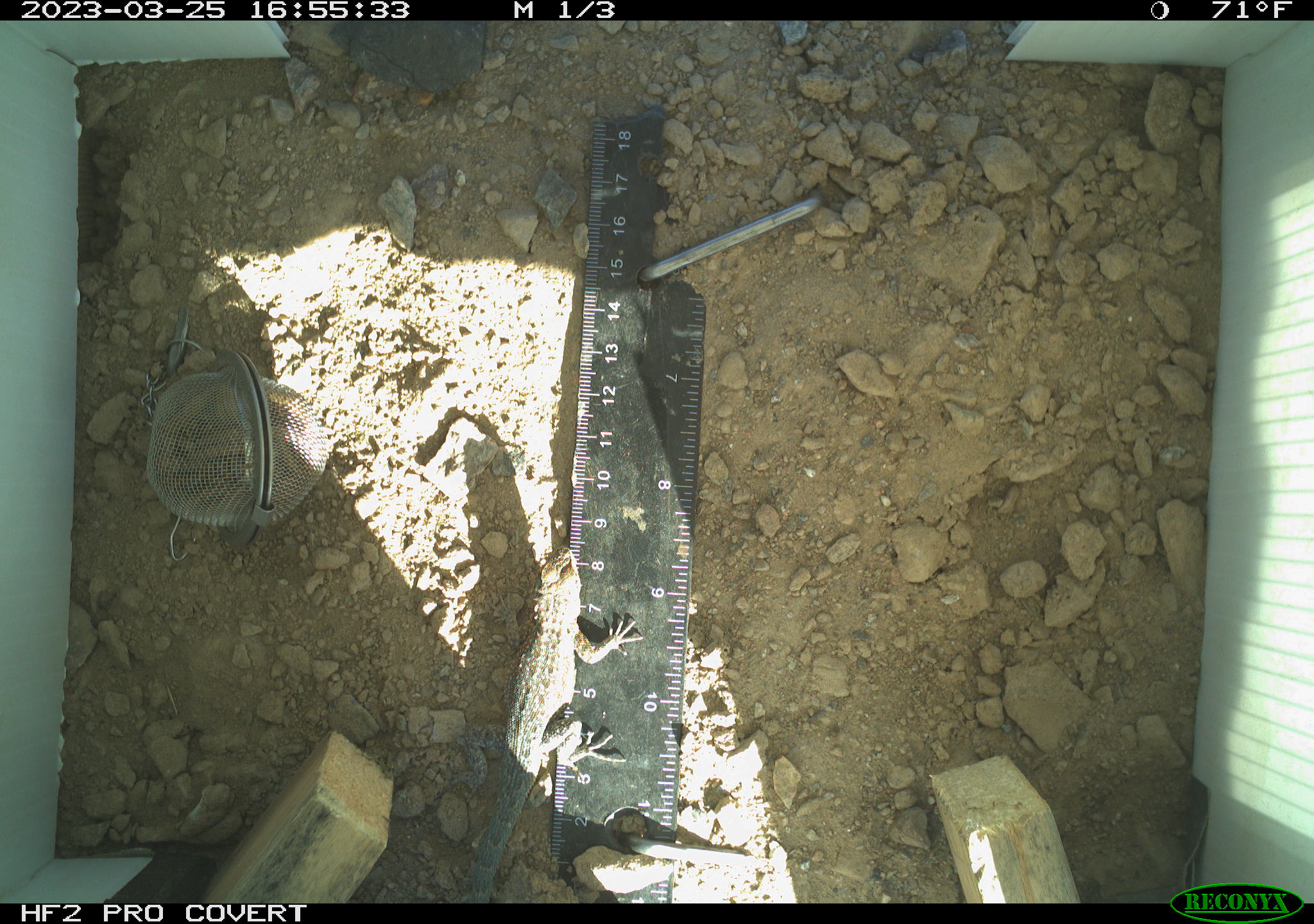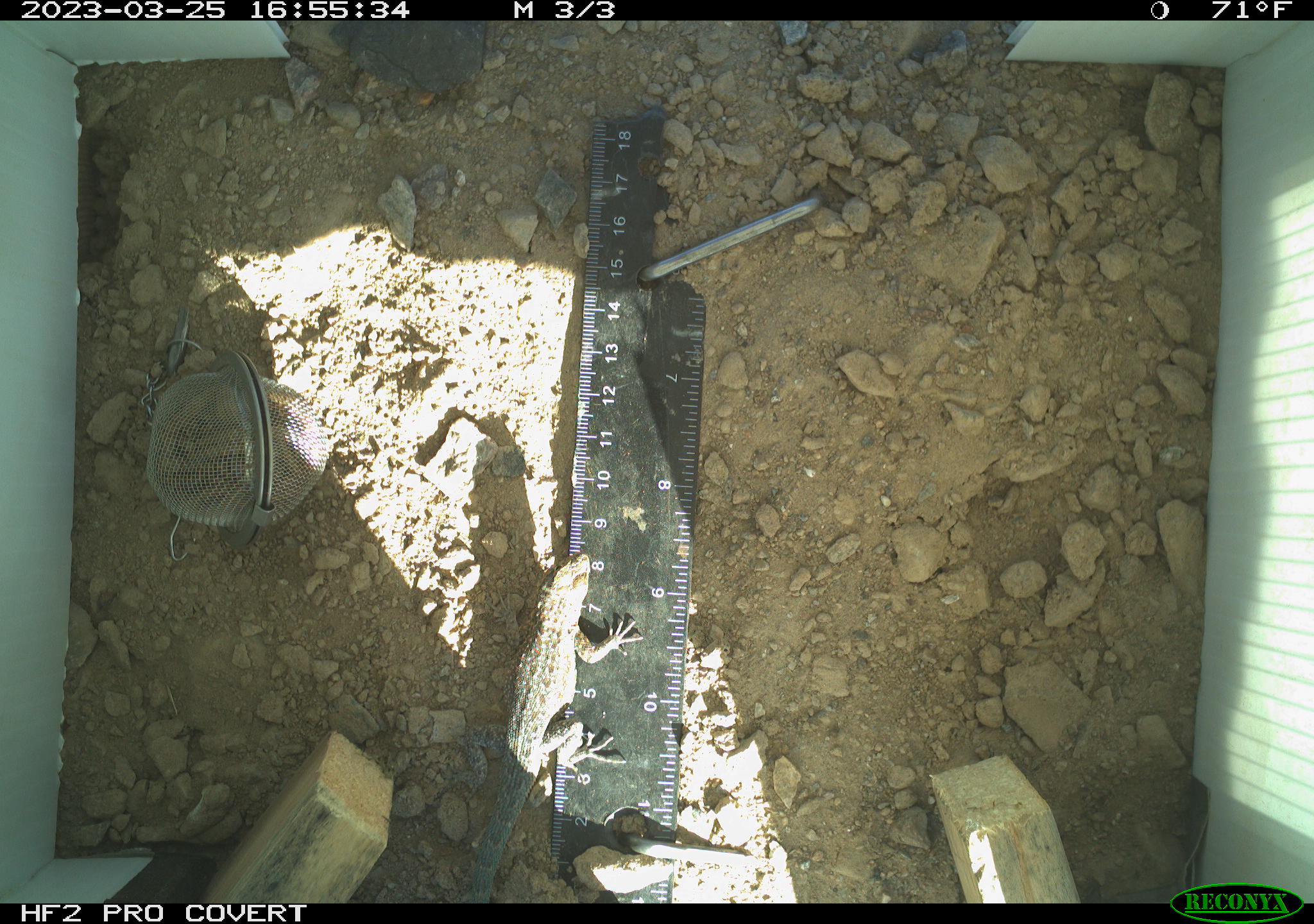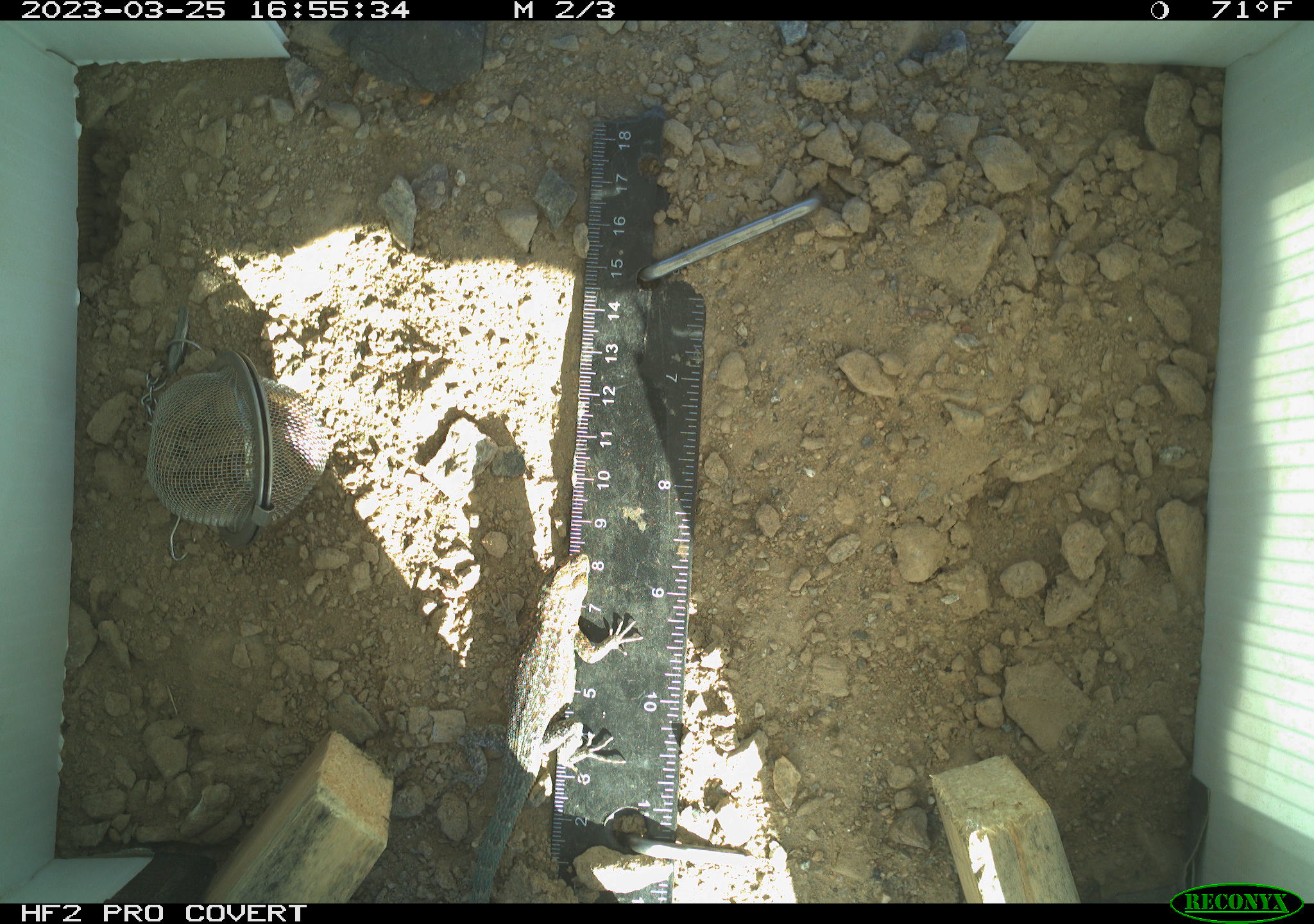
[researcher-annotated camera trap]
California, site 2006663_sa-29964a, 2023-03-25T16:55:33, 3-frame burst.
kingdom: Animalia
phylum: Chordata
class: Reptilia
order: Squamata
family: Phrynosomatidae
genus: Sceloporus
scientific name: Sceloporus occidentalis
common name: western fence lizard